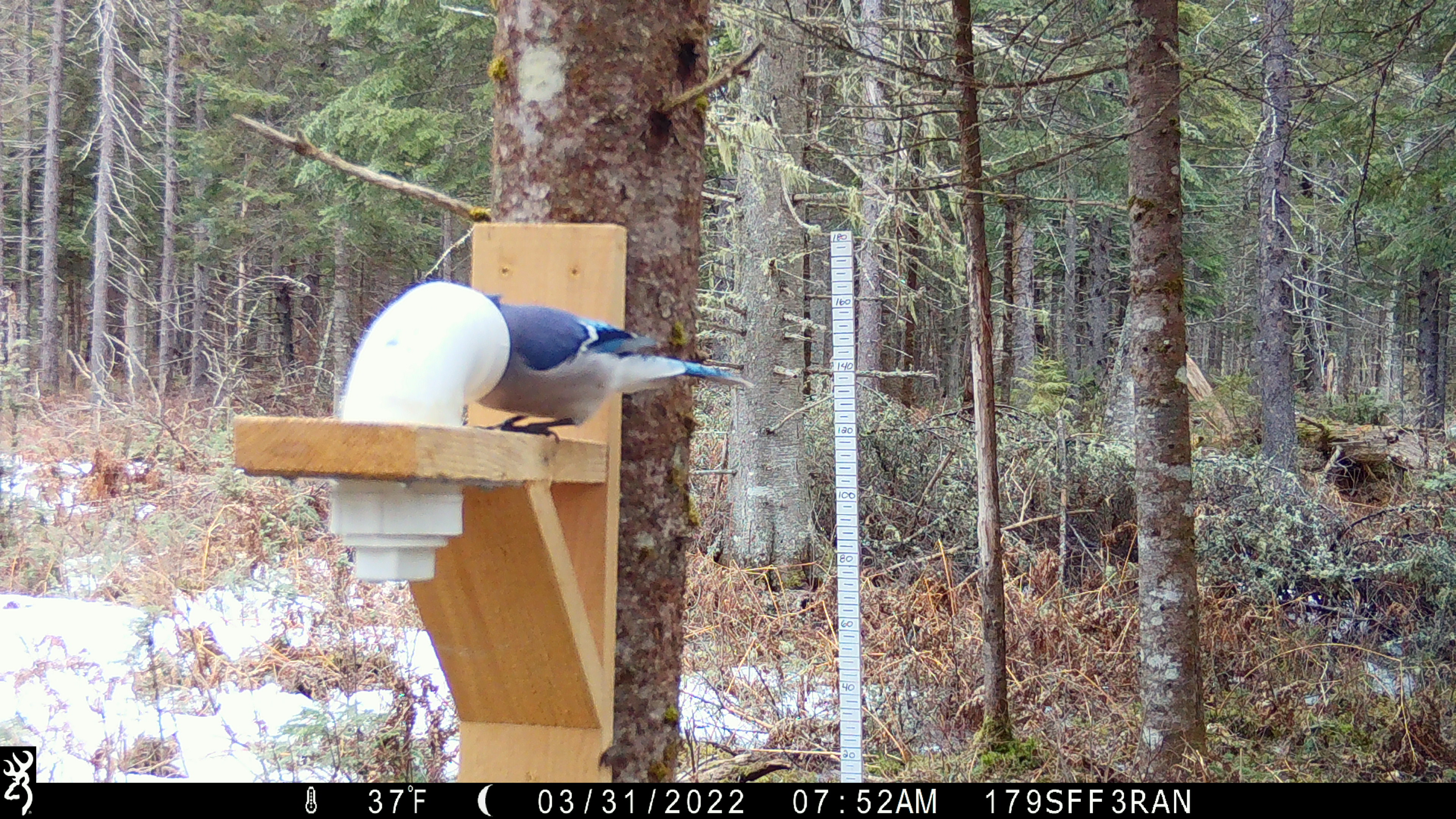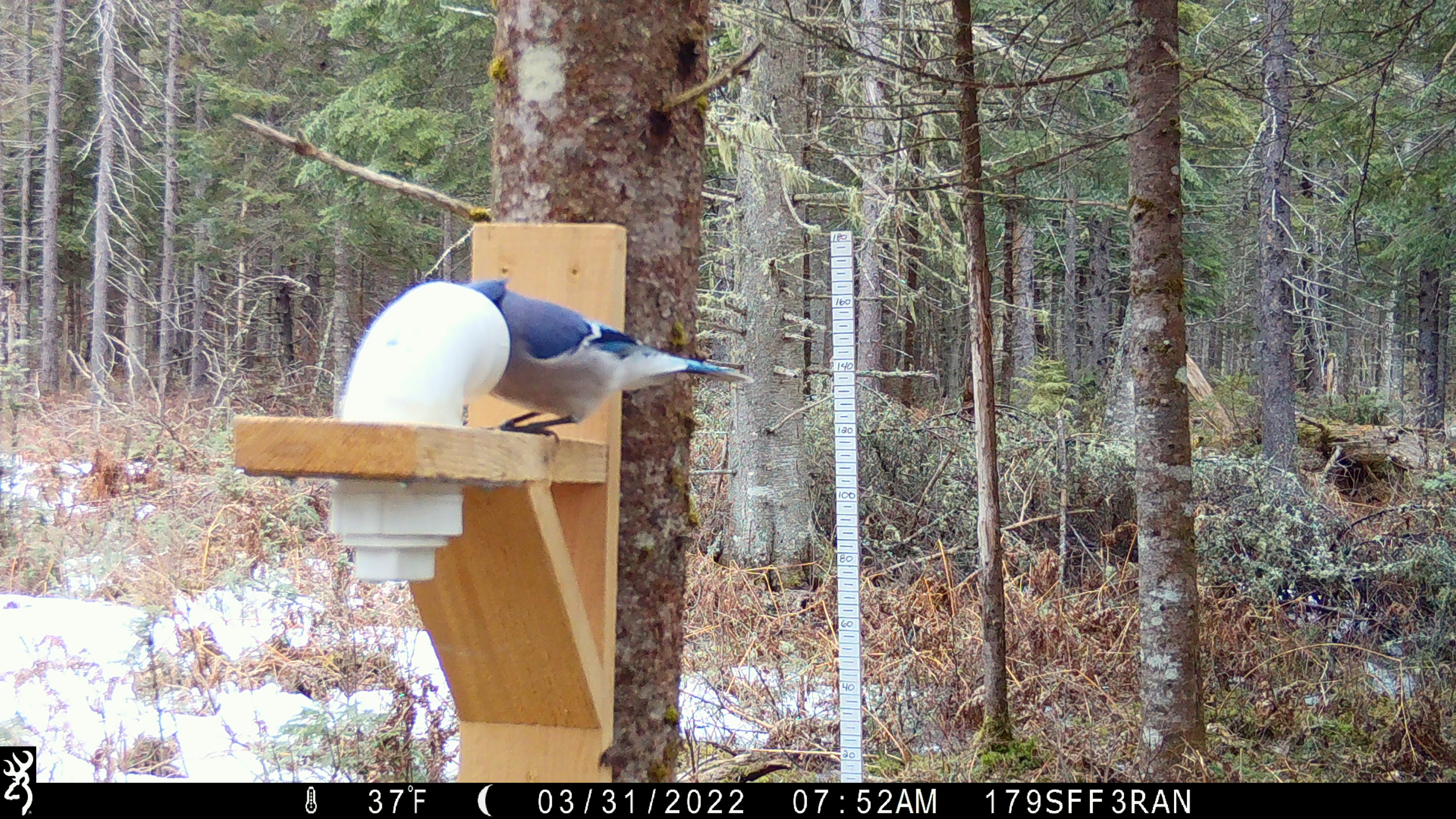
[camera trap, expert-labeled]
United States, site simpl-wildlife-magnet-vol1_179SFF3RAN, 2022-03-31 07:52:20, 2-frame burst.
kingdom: Animalia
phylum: Chordata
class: Aves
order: Passeriformes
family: Corvidae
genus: Cyanocitta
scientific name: Cyanocitta cristata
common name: blue jay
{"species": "blue jay (Cyanocitta cristata)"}